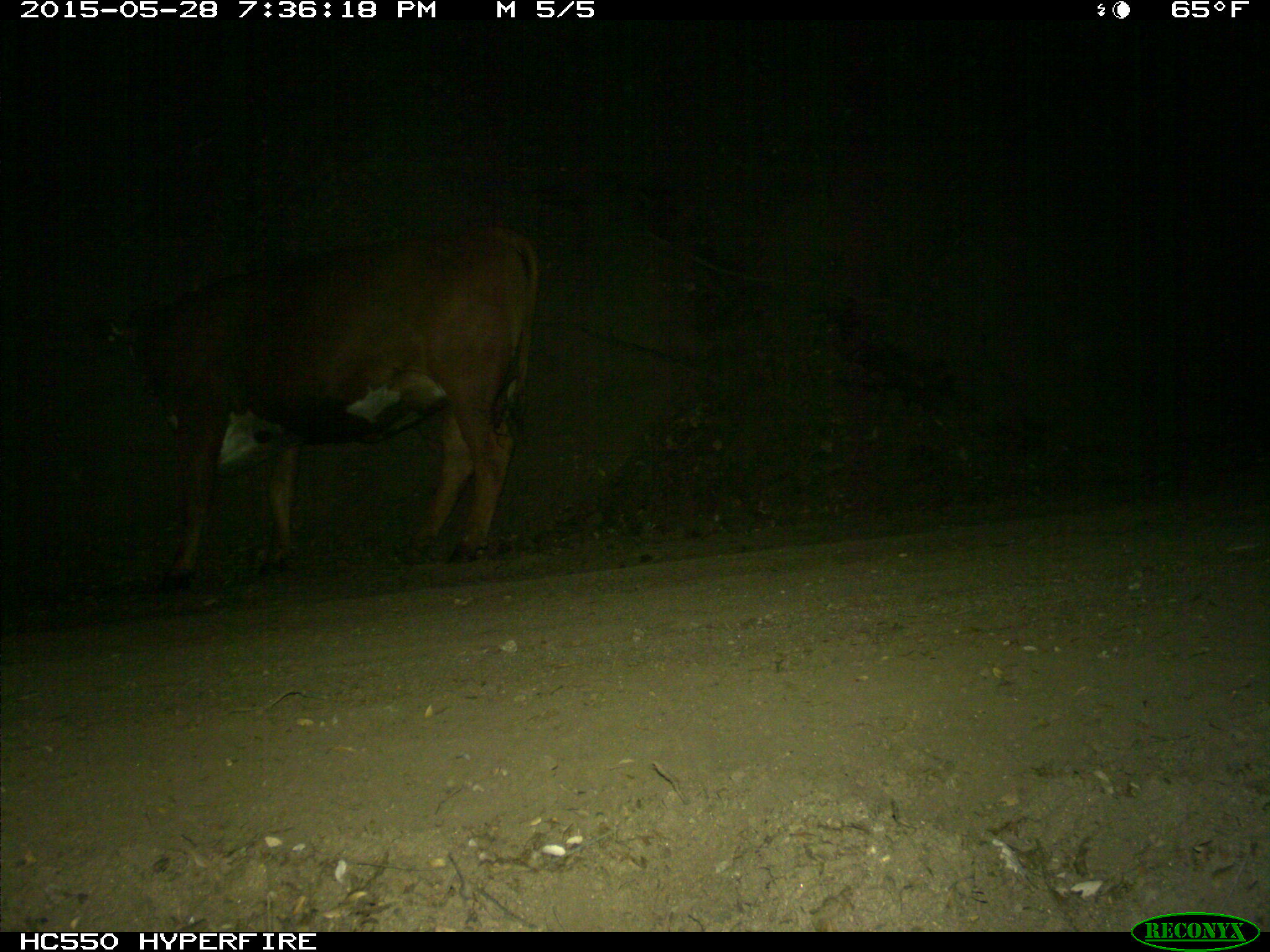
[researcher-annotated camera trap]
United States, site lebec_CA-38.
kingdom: Animalia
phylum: Chordata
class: Mammalia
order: Artiodactyla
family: Bovidae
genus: Bos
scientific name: Bos taurus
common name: domestic cow